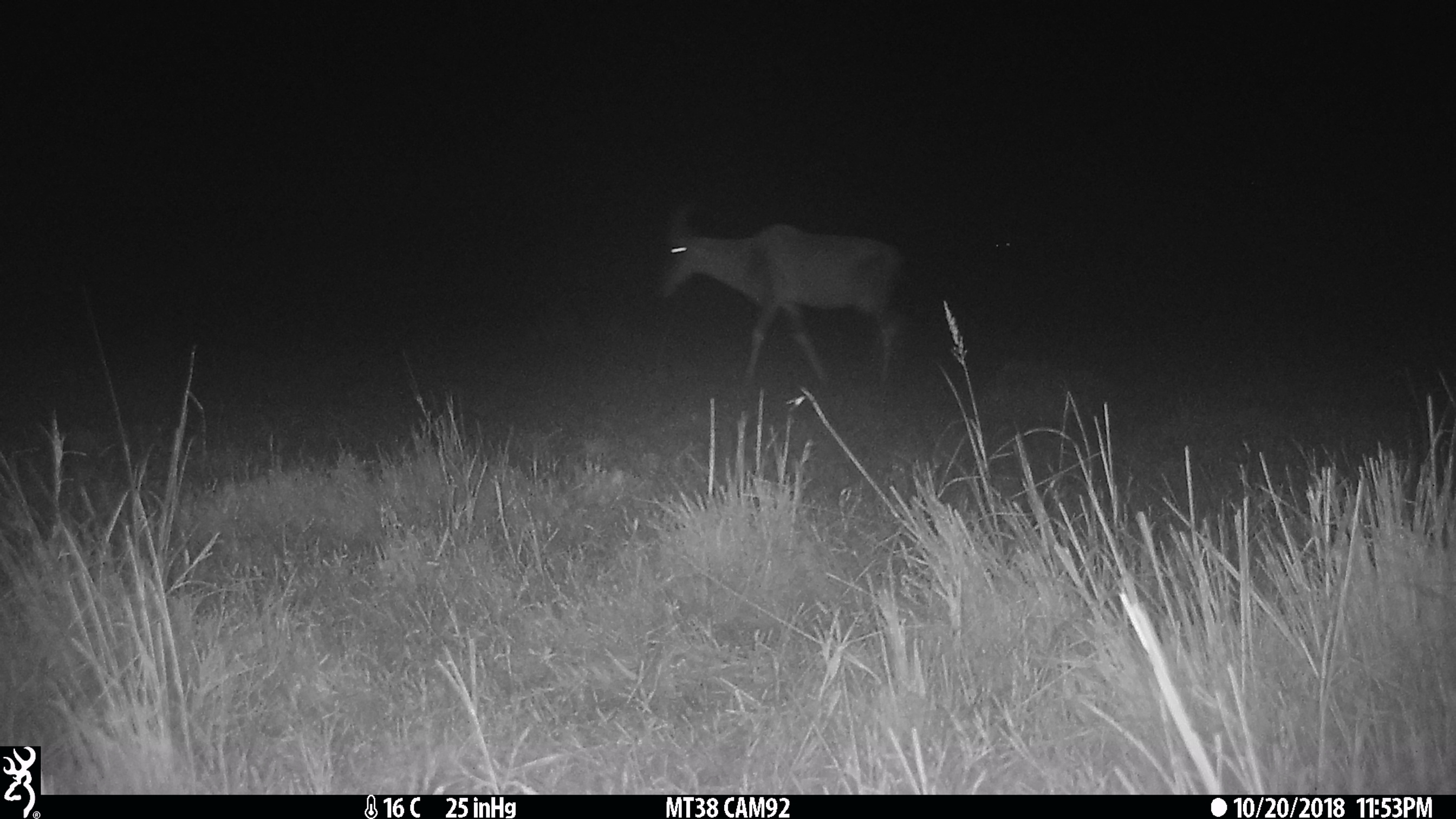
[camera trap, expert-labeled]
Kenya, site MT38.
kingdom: Animalia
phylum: Chordata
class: Mammalia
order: Artiodactyla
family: Bovidae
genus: Damaliscus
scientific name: Damaliscus lunatus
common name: topi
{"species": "topi (Damaliscus lunatus)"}